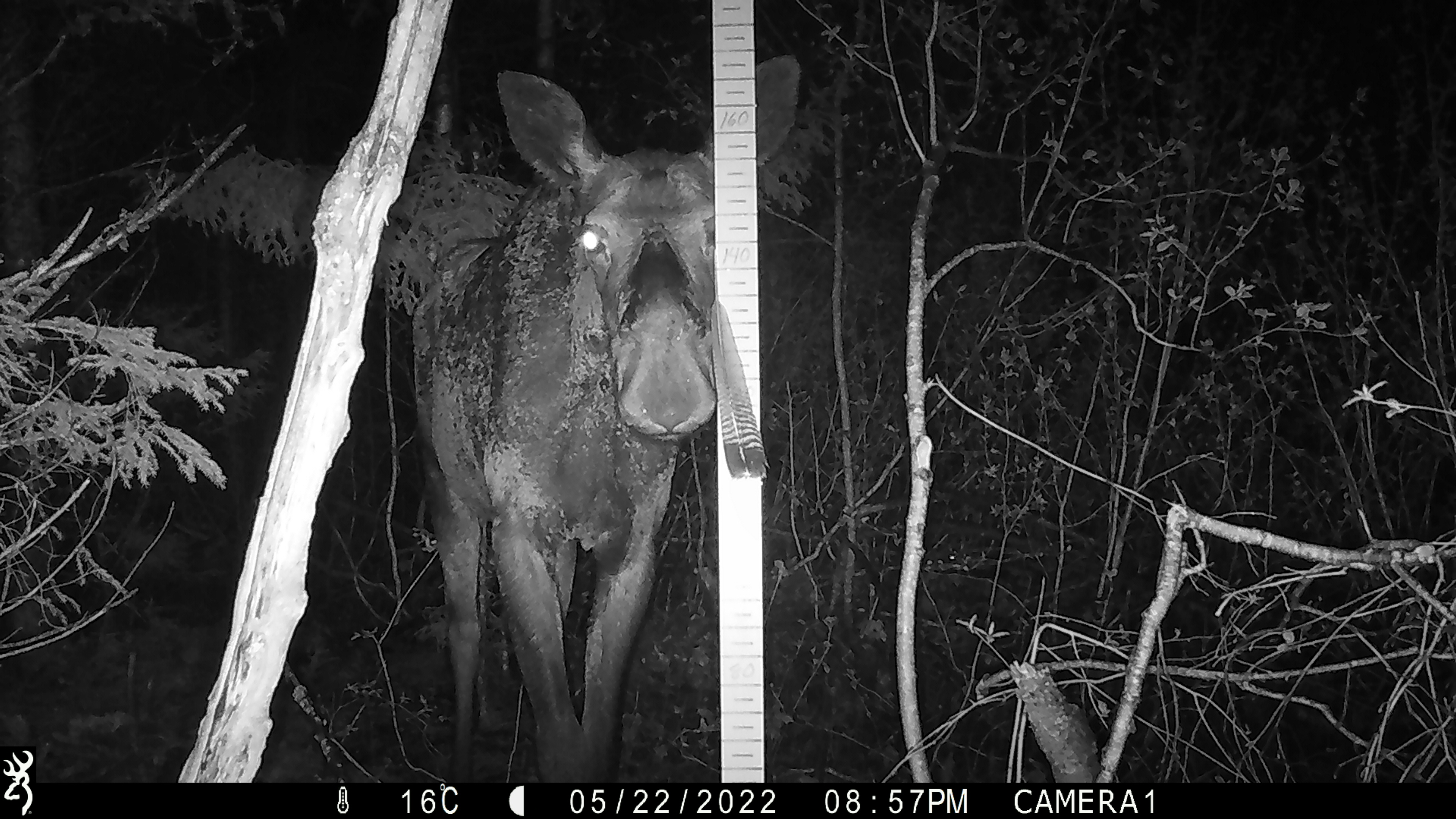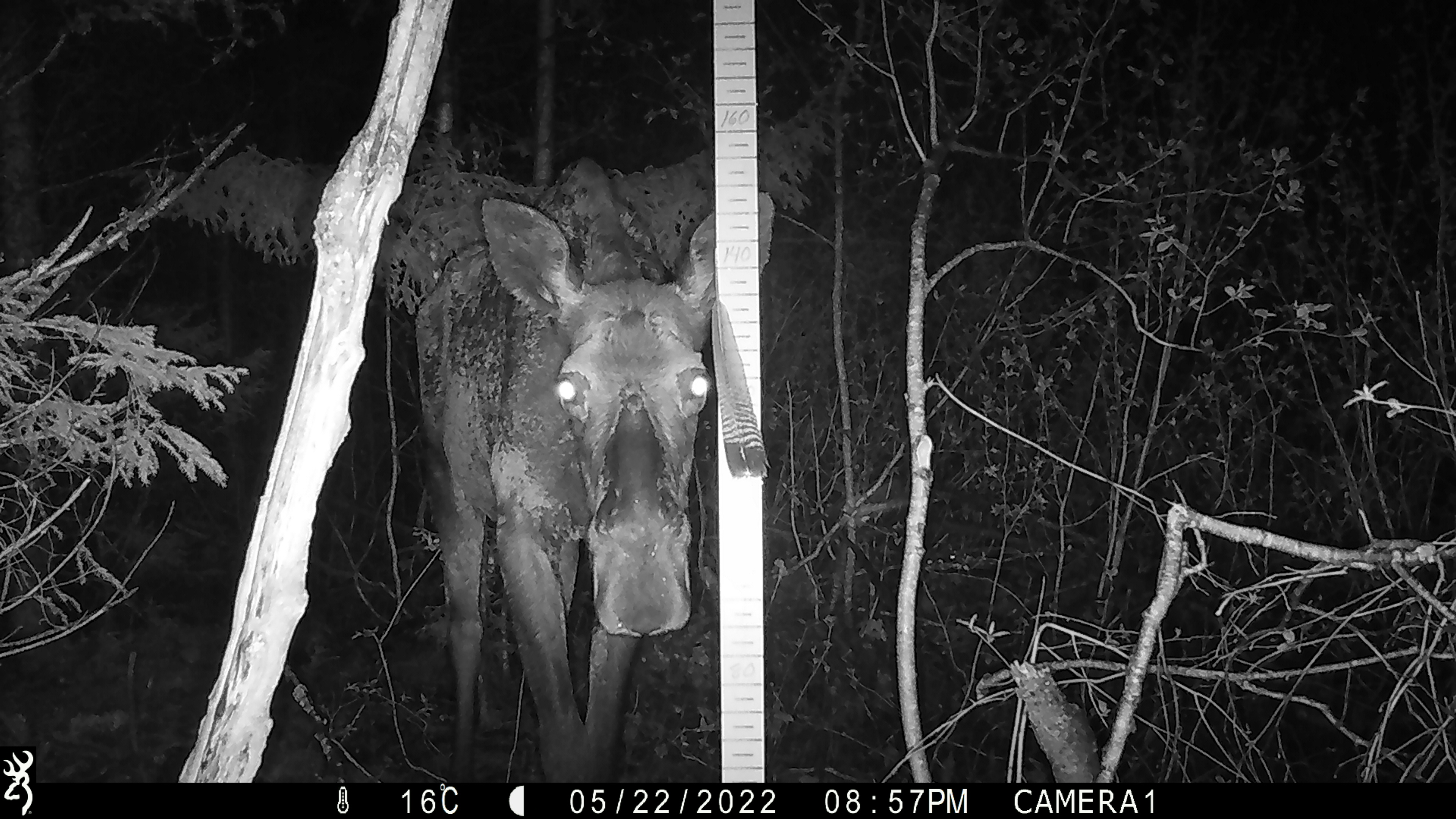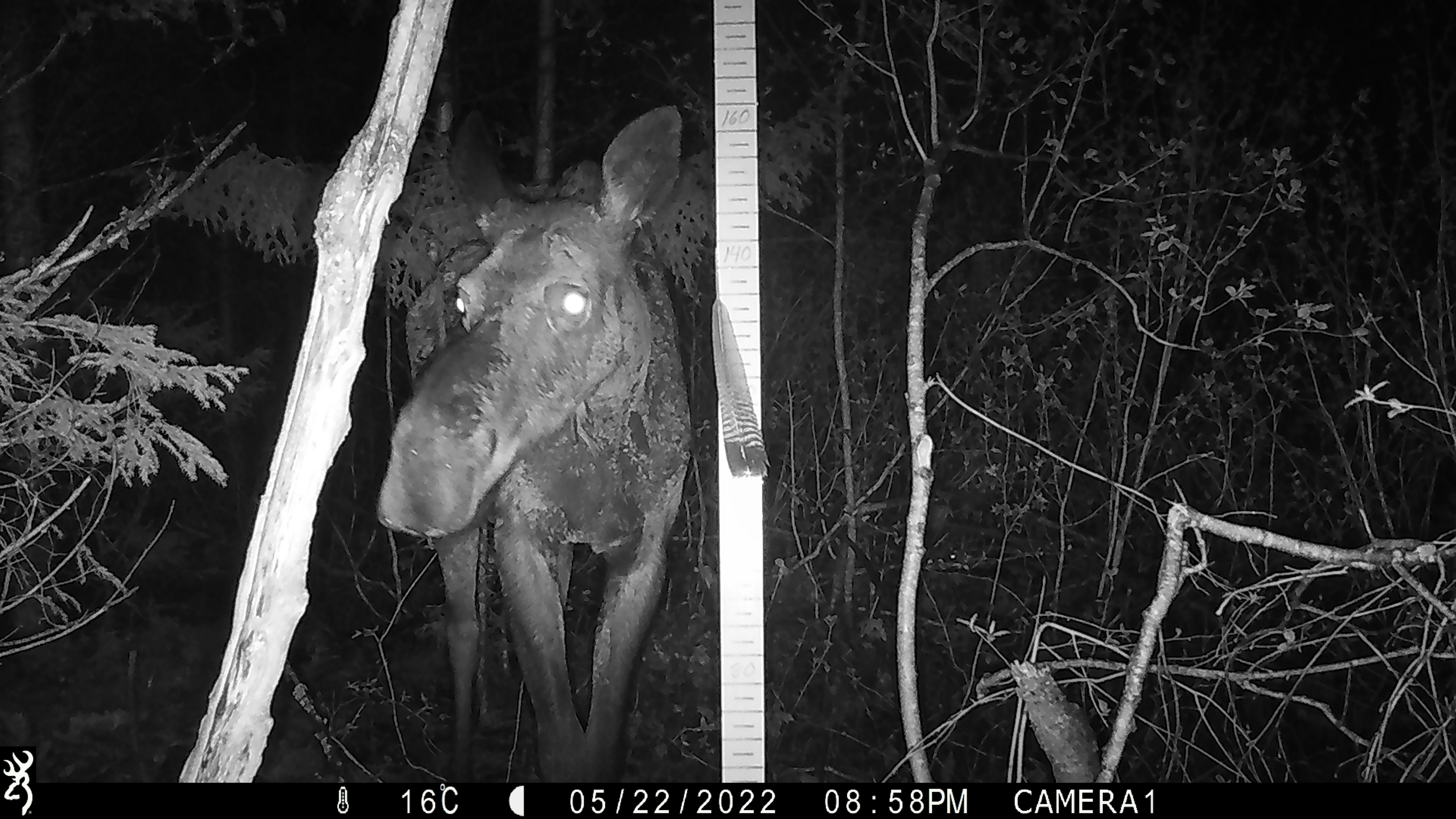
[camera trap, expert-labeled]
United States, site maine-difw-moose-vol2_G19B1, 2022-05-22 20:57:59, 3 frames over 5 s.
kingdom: Animalia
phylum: Chordata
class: Mammalia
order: Artiodactyla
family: Cervidae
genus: Alces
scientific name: Alces alces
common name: moose